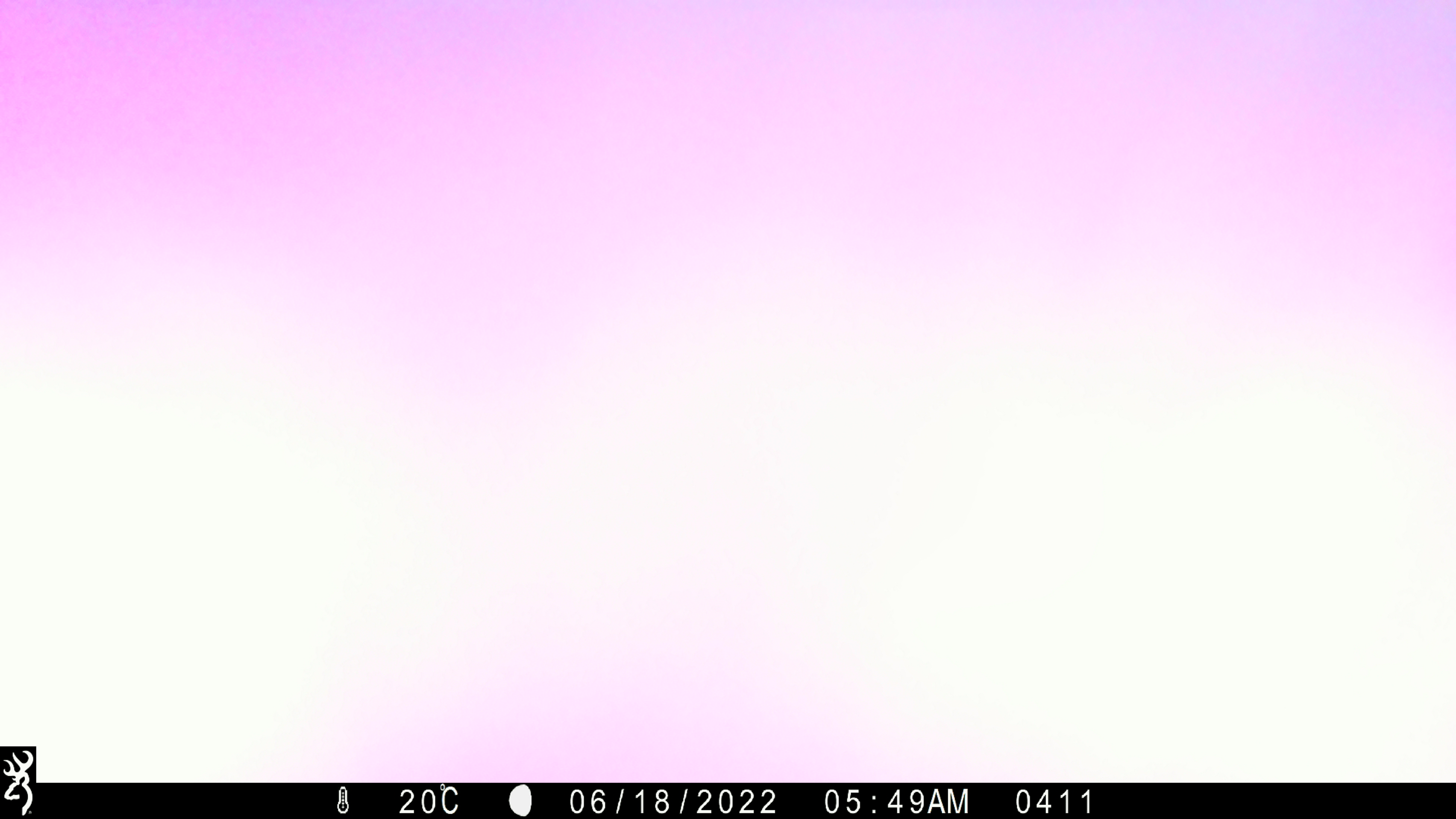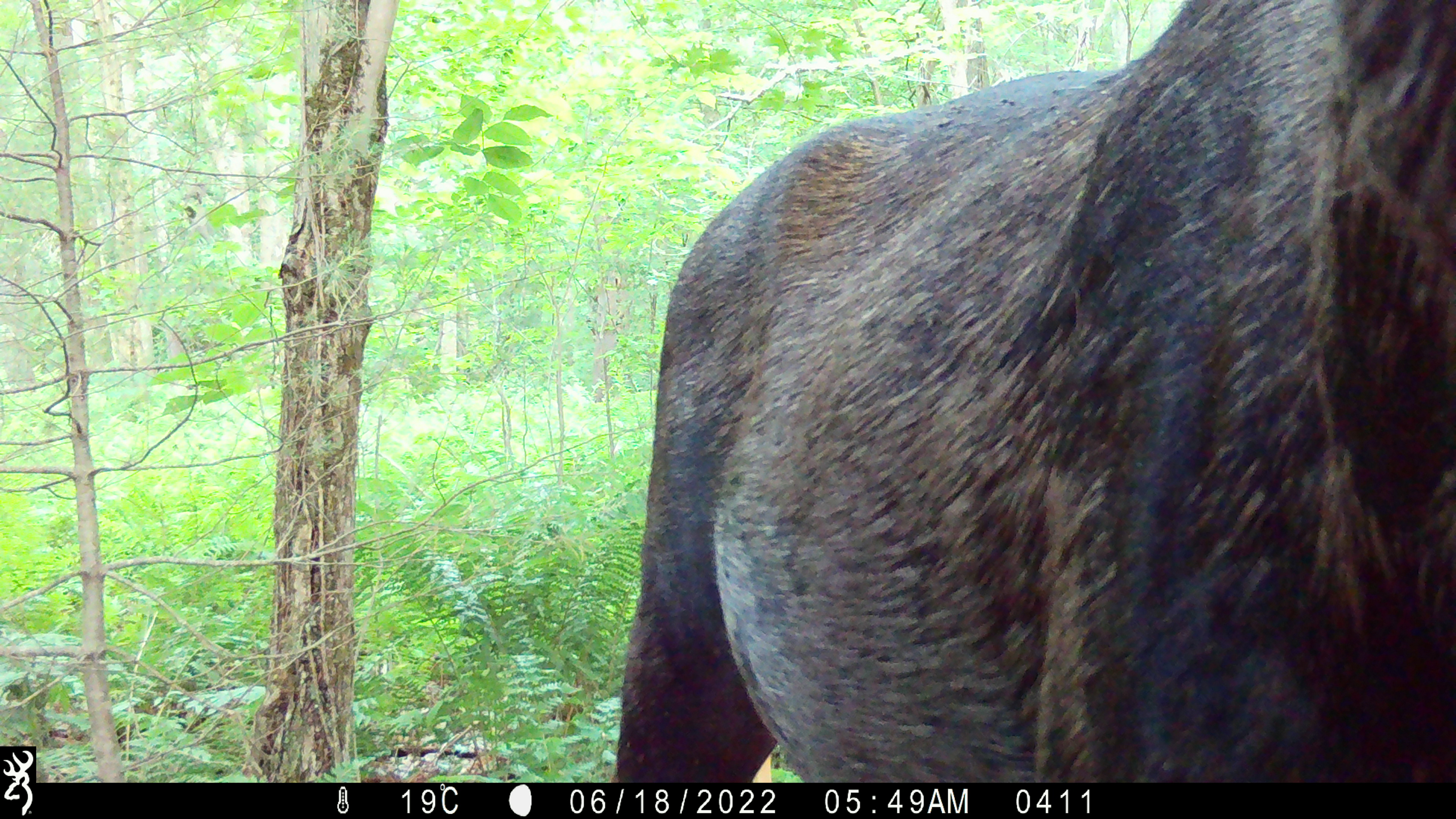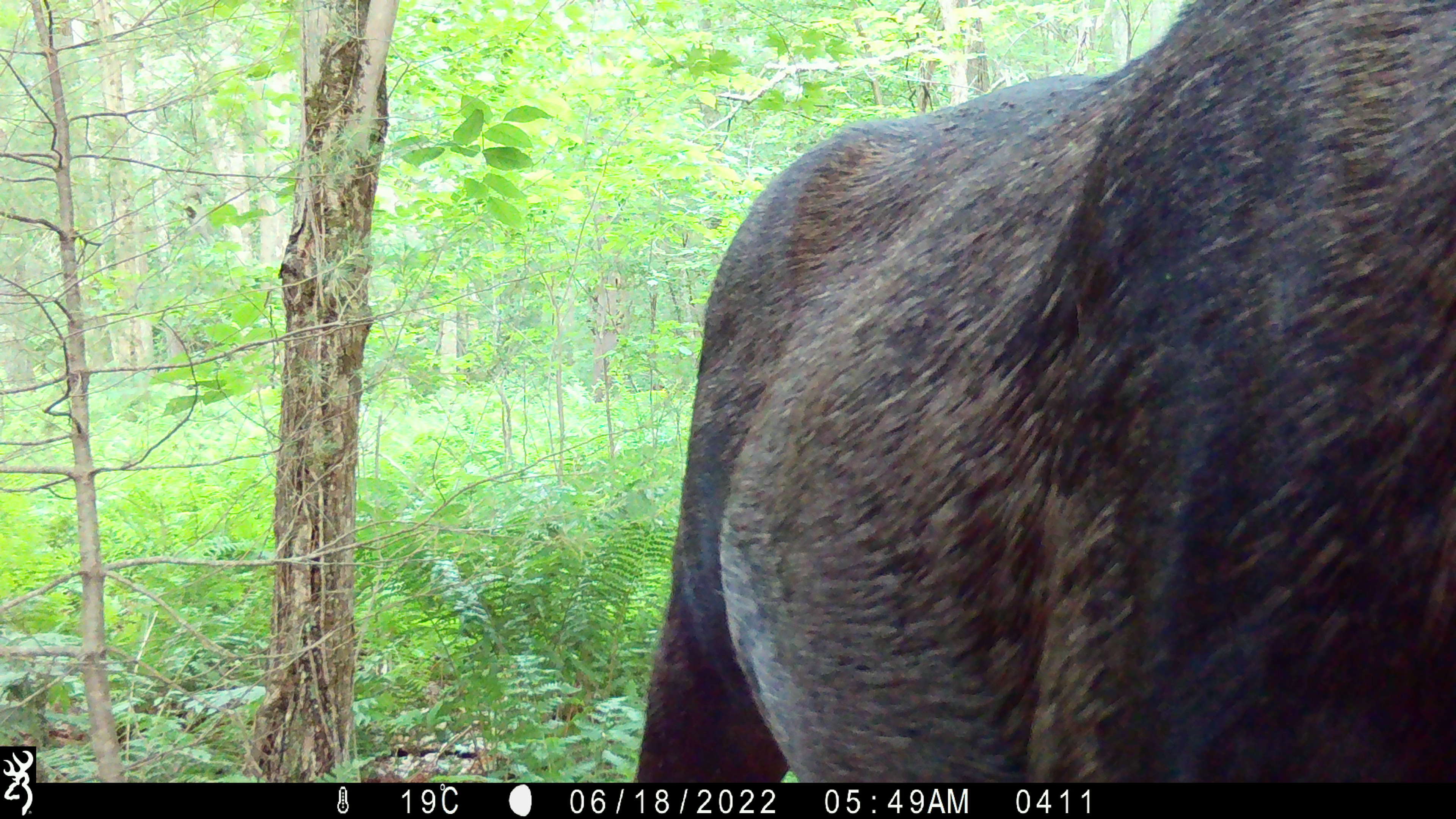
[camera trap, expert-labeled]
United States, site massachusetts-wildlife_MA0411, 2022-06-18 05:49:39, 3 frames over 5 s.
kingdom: Animalia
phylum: Chordata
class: Mammalia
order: Artiodactyla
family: Cervidae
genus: Alces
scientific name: Alces alces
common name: moose